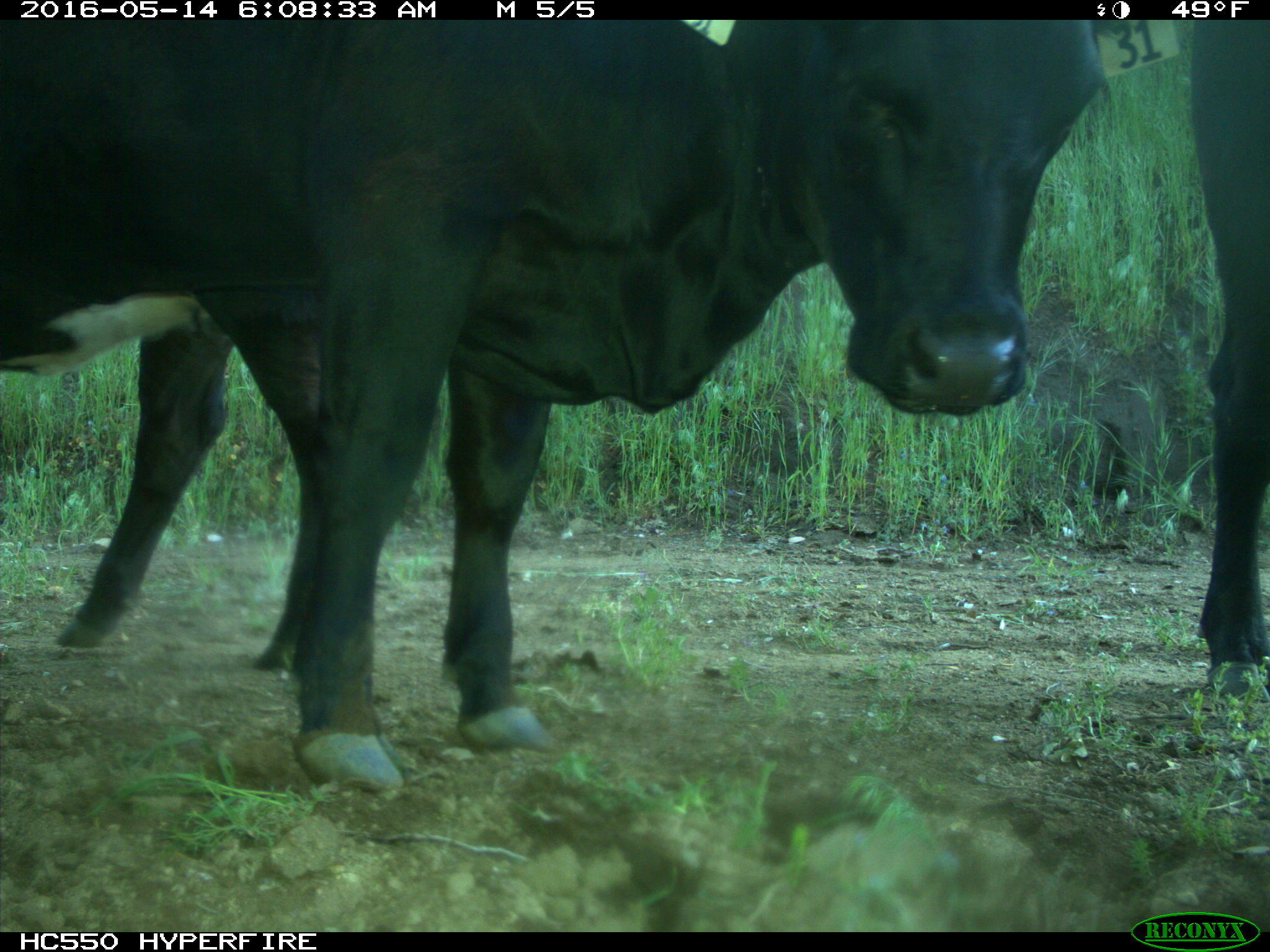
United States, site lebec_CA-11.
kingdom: Animalia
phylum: Chordata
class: Mammalia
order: Artiodactyla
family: Bovidae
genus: Bos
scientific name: Bos taurus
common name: domestic cow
Bos taurus (domestic cow).